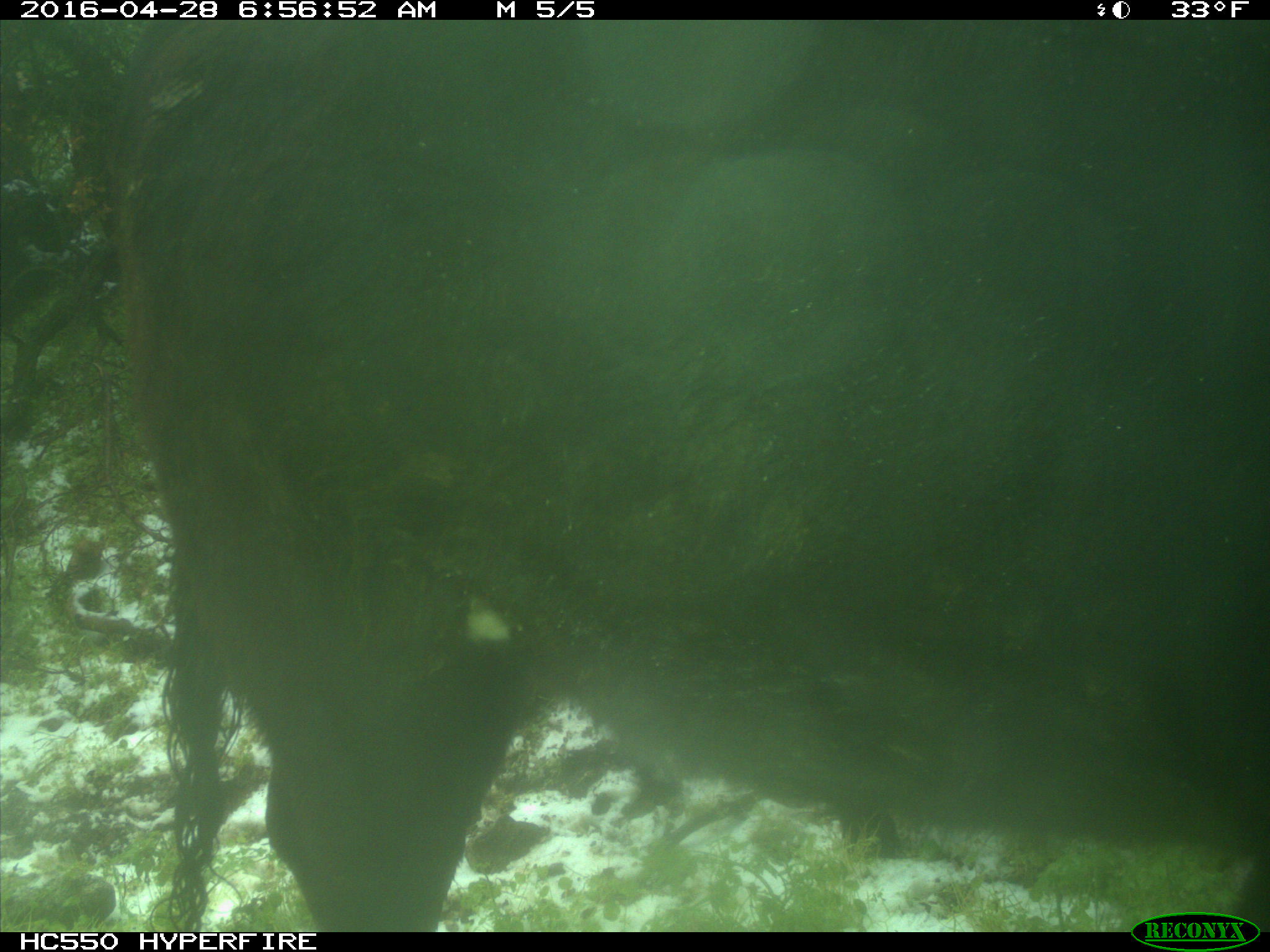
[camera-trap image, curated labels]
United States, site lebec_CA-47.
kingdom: Animalia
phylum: Chordata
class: Mammalia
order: Artiodactyla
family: Bovidae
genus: Bos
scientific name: Bos taurus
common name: domestic cow